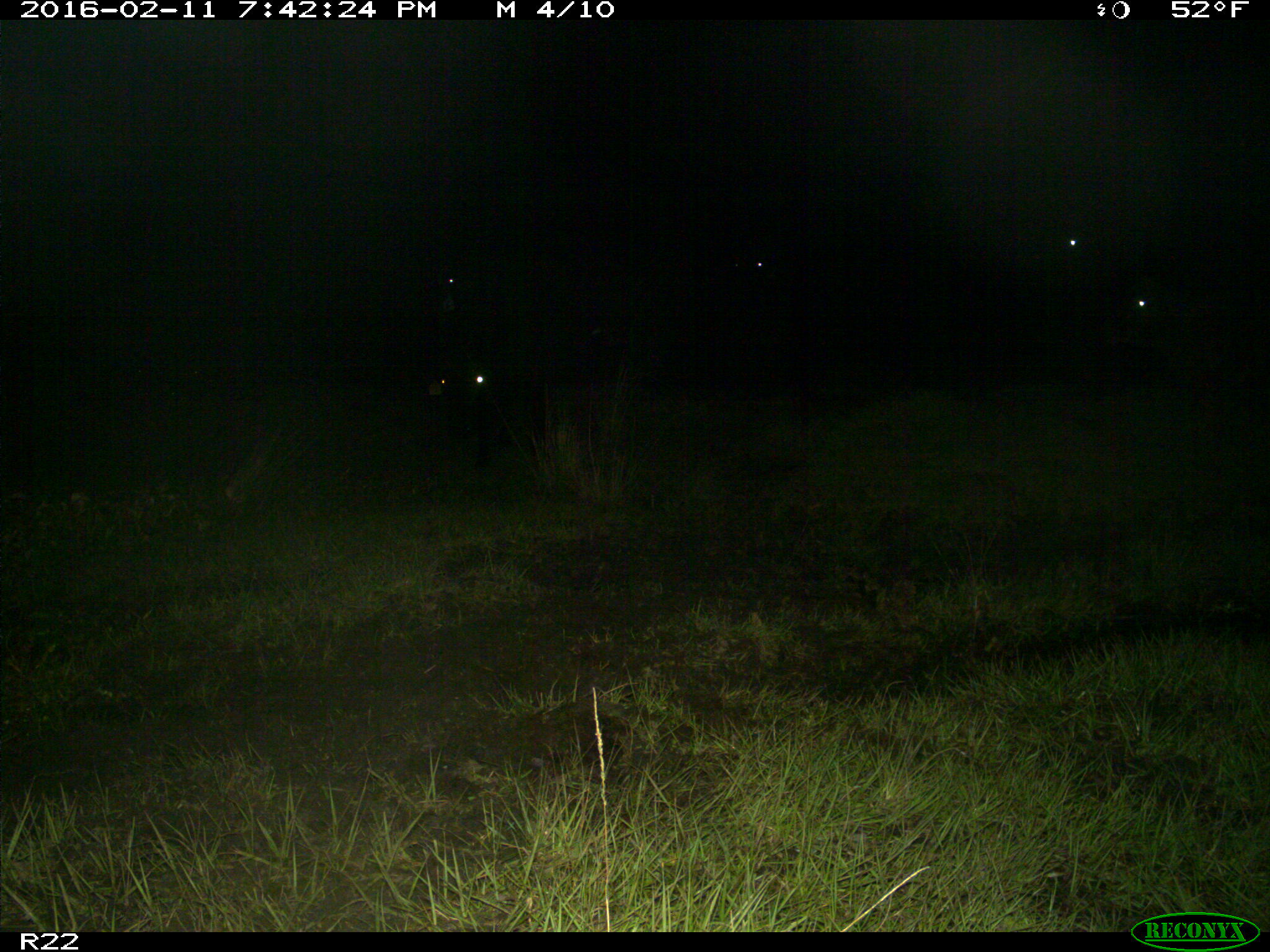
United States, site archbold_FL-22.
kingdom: Animalia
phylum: Chordata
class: Mammalia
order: Artiodactyla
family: Bovidae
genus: Bos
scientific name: Bos taurus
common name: domestic cow